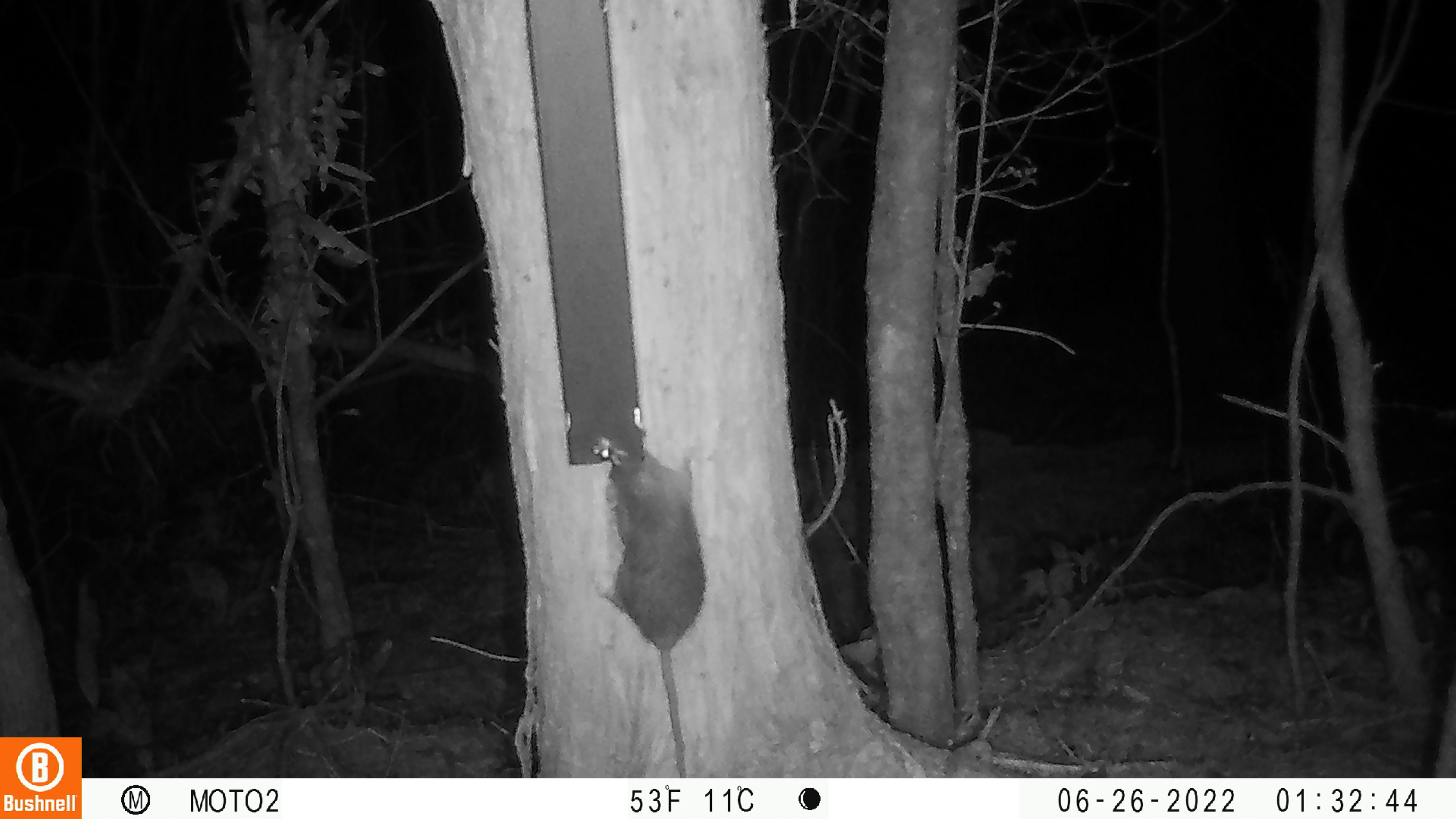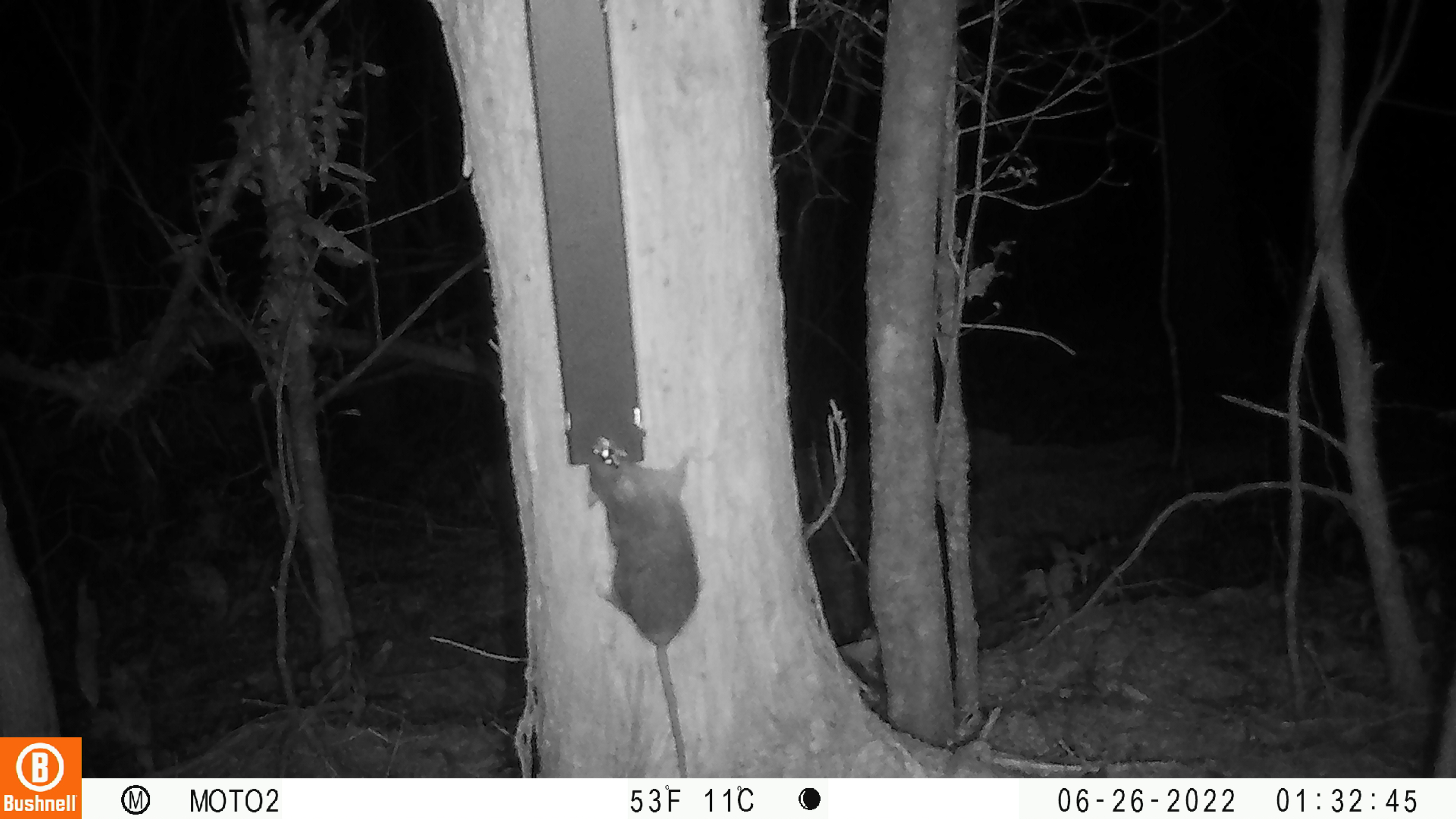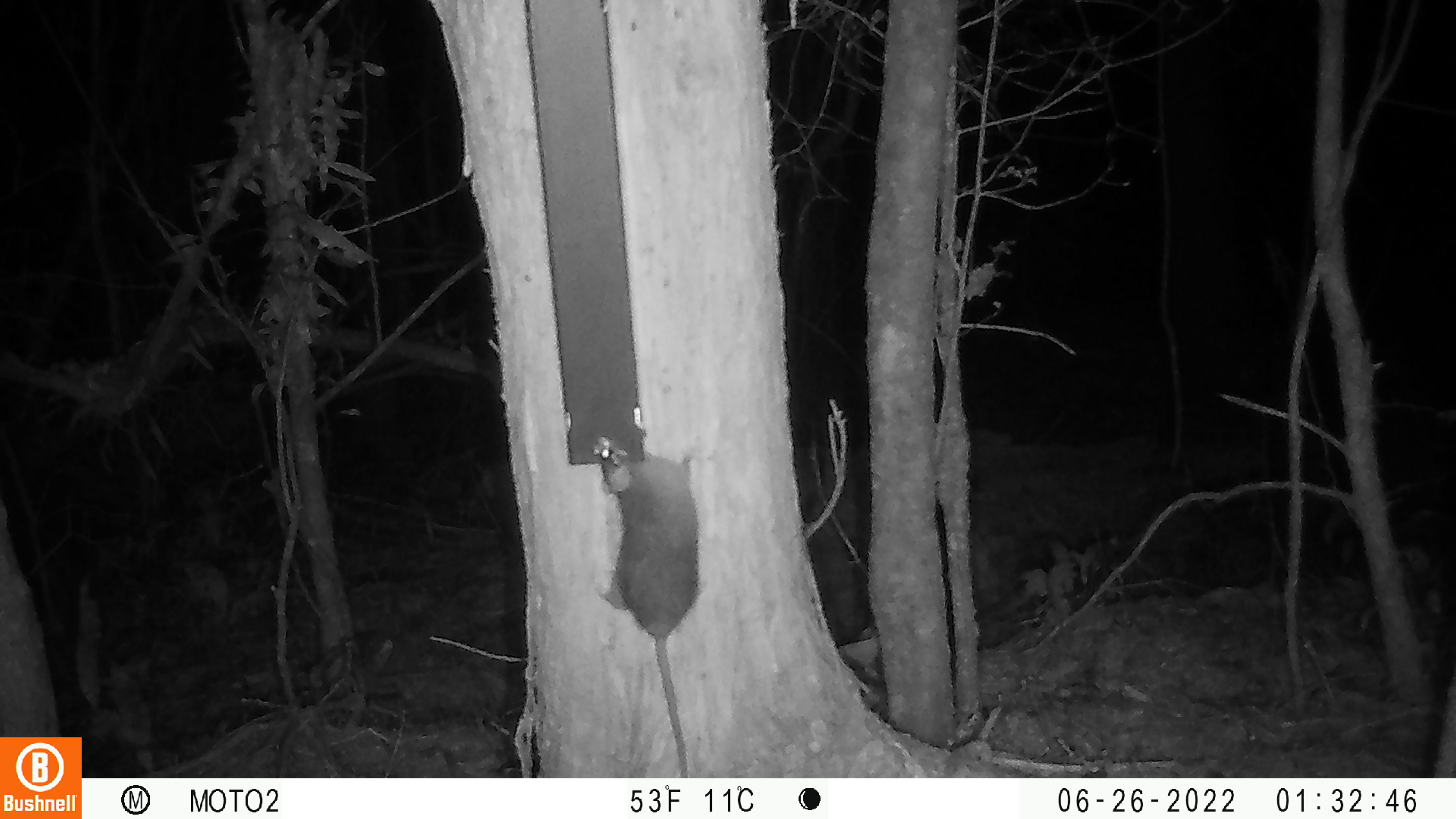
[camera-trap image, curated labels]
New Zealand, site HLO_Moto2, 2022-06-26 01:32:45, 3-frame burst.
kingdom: Animalia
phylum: Chordata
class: Mammalia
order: Rodentia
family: Muridae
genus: Rattus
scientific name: Rattus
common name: rat